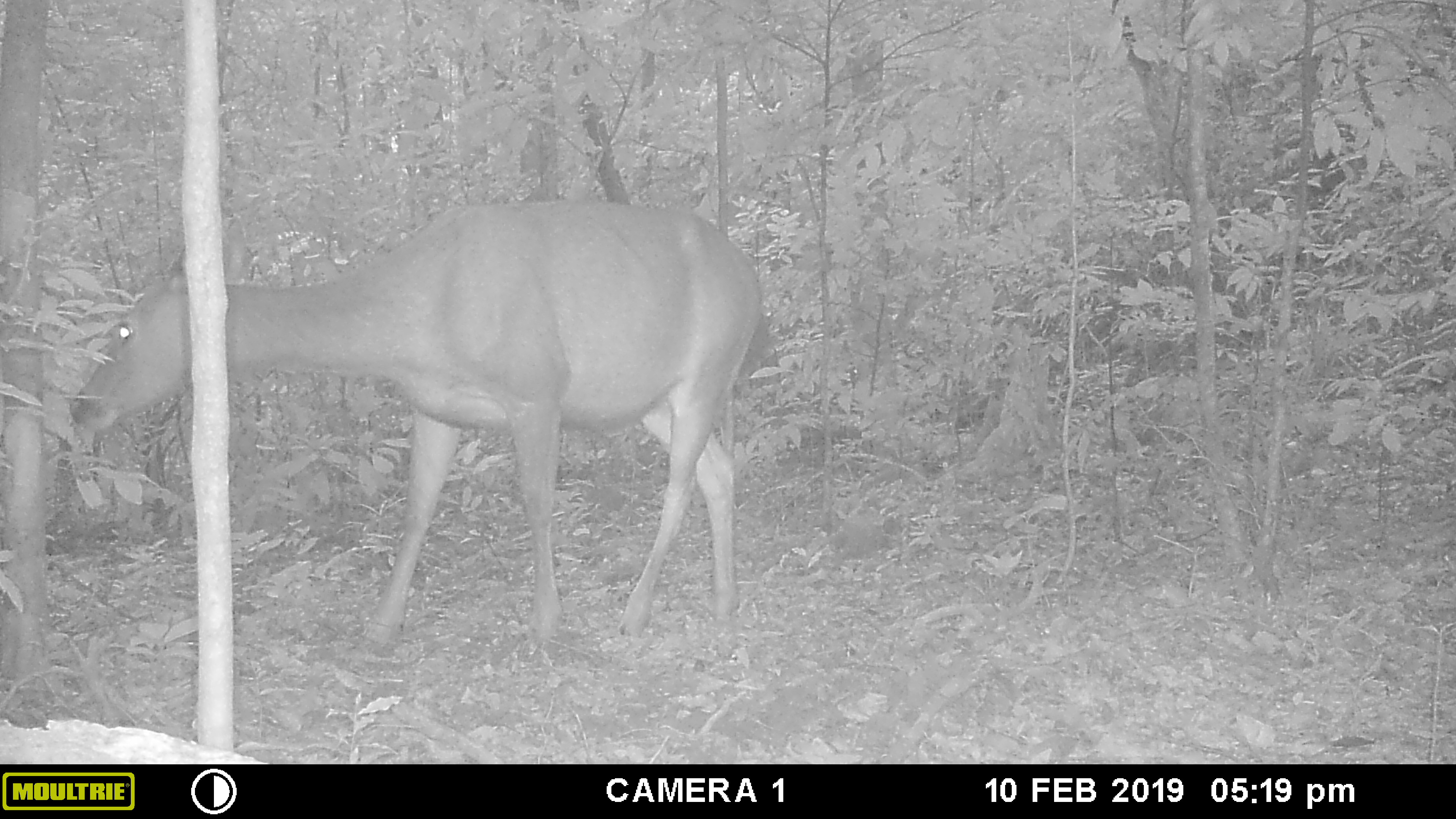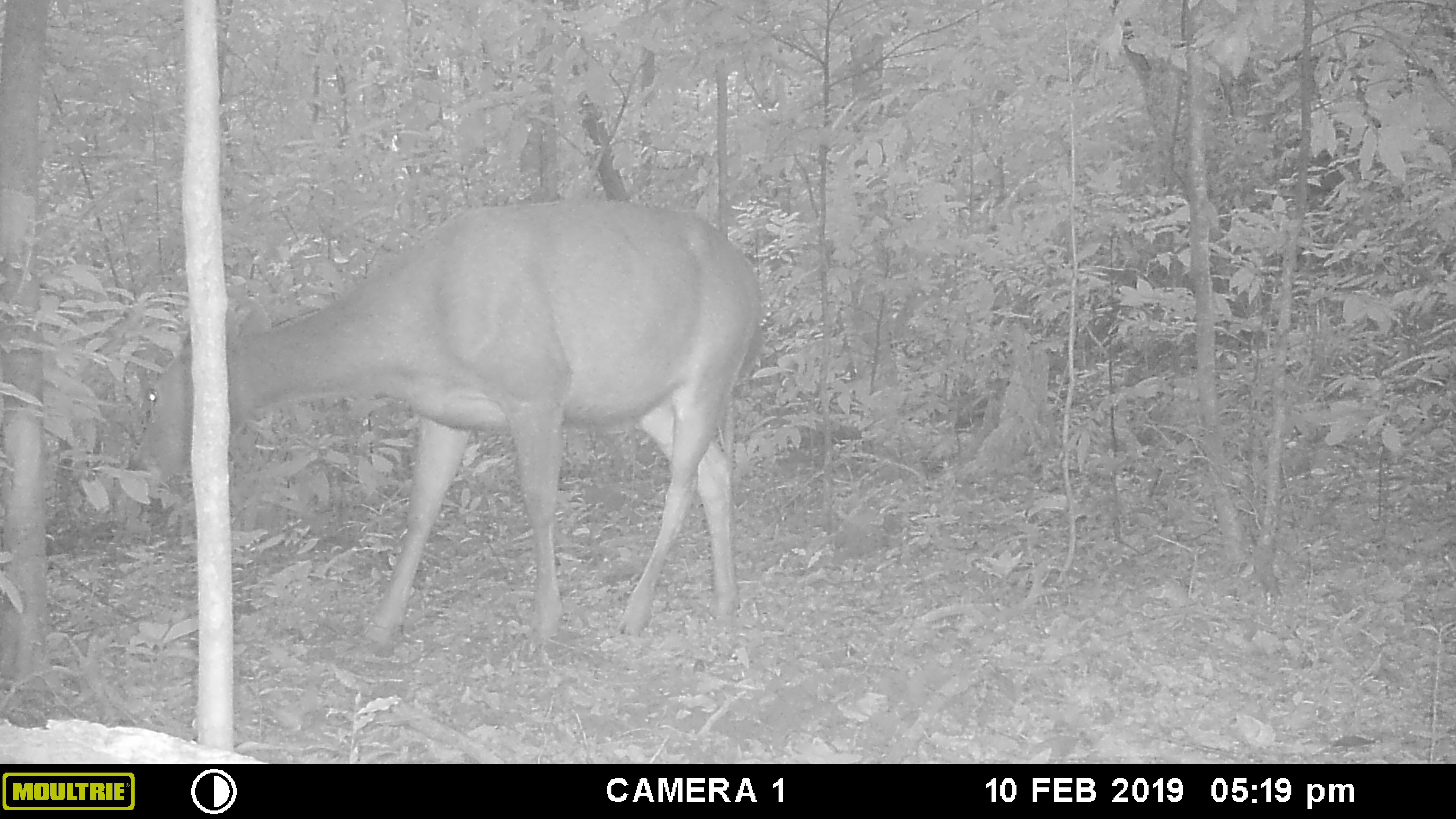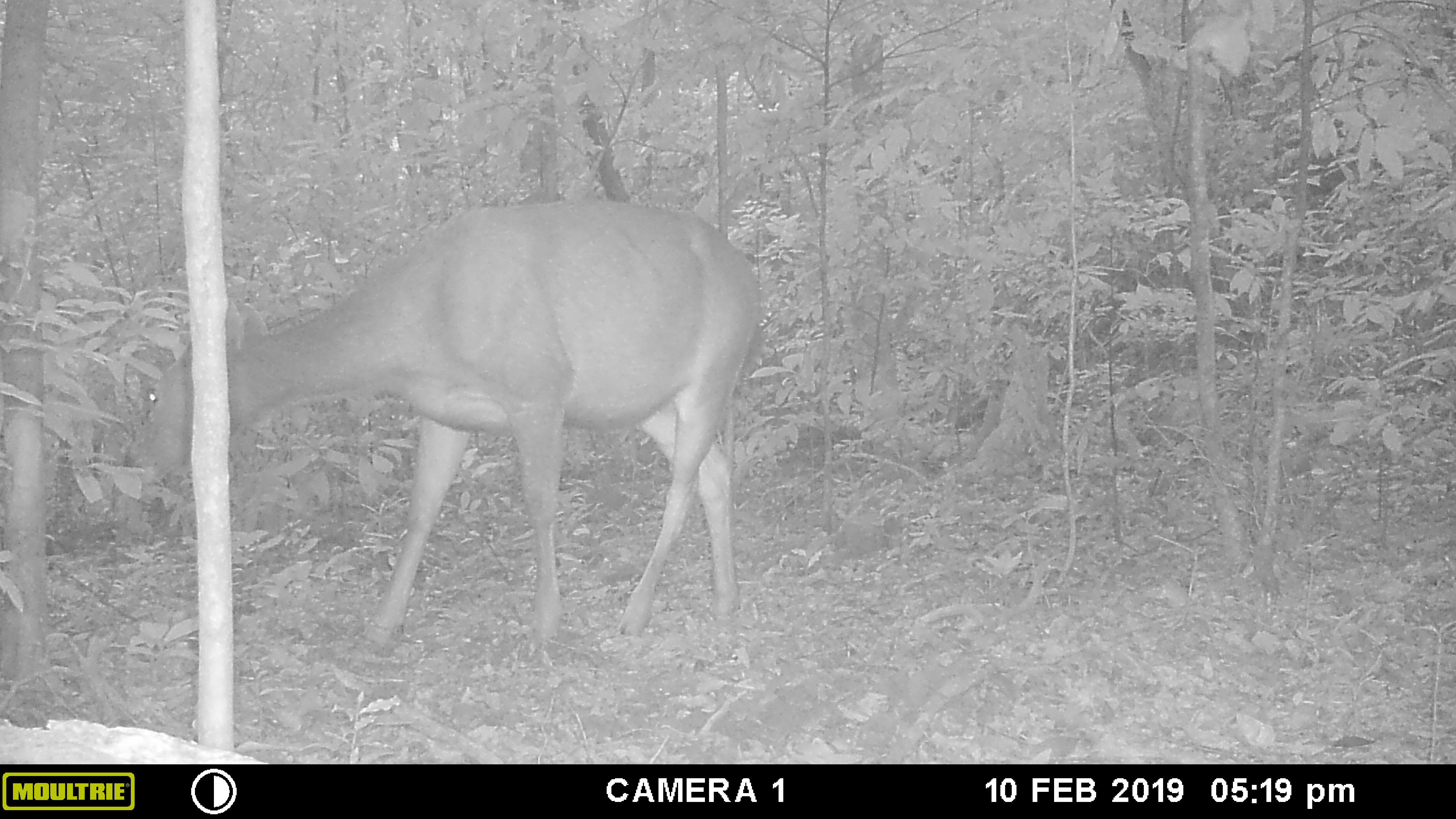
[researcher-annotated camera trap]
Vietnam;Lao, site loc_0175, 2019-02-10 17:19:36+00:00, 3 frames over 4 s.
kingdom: Animalia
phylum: Chordata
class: Mammalia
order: Artiodactyla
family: Cervidae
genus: Rusa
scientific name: Rusa unicolor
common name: sambar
Sambar (Rusa unicolor). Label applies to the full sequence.